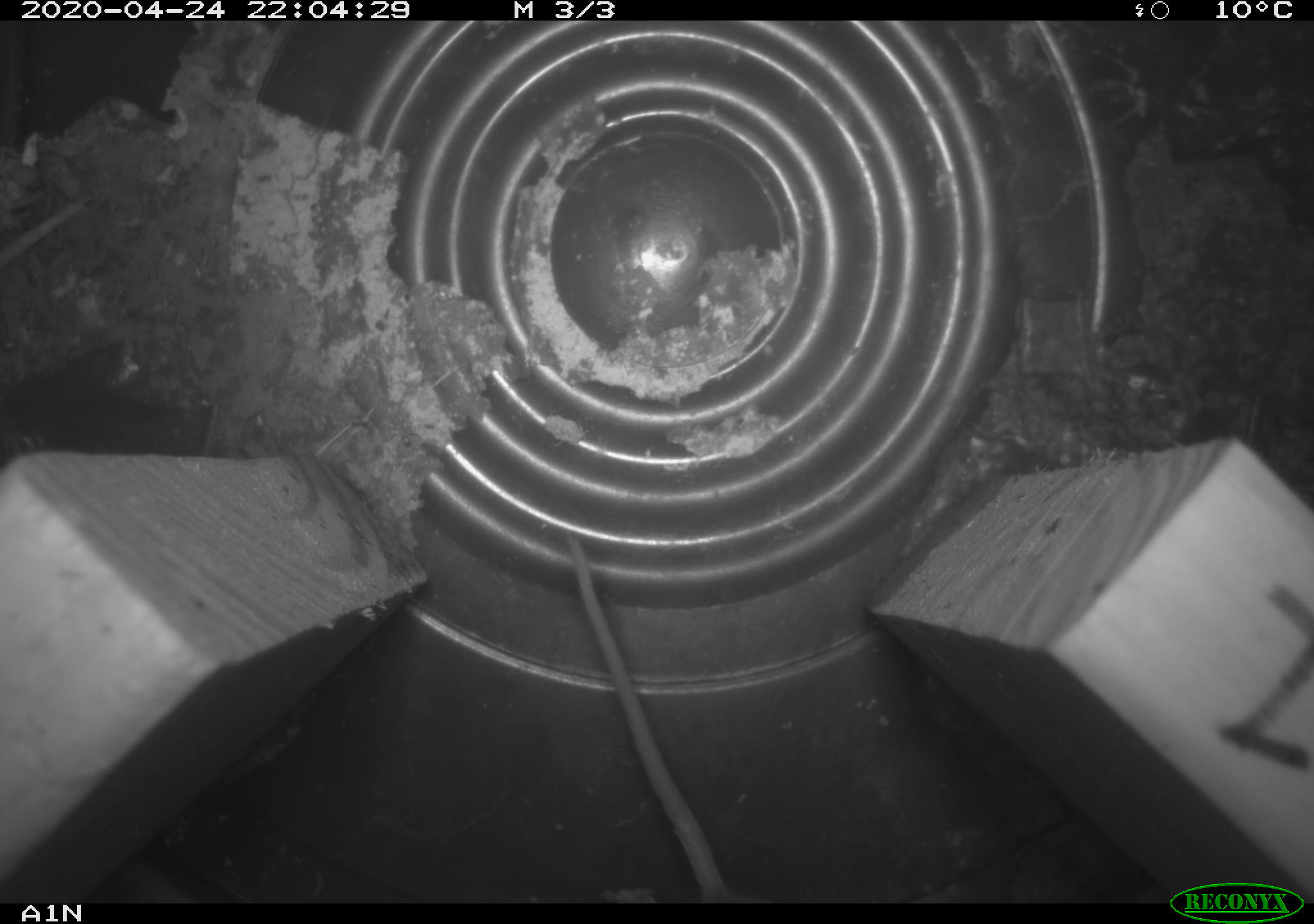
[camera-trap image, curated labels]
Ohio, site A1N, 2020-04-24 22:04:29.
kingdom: Animalia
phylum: Chordata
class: Mammalia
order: Rodentia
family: Cricetidae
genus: Peromyscus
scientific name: Peromyscus leucopus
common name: white-footed mouse